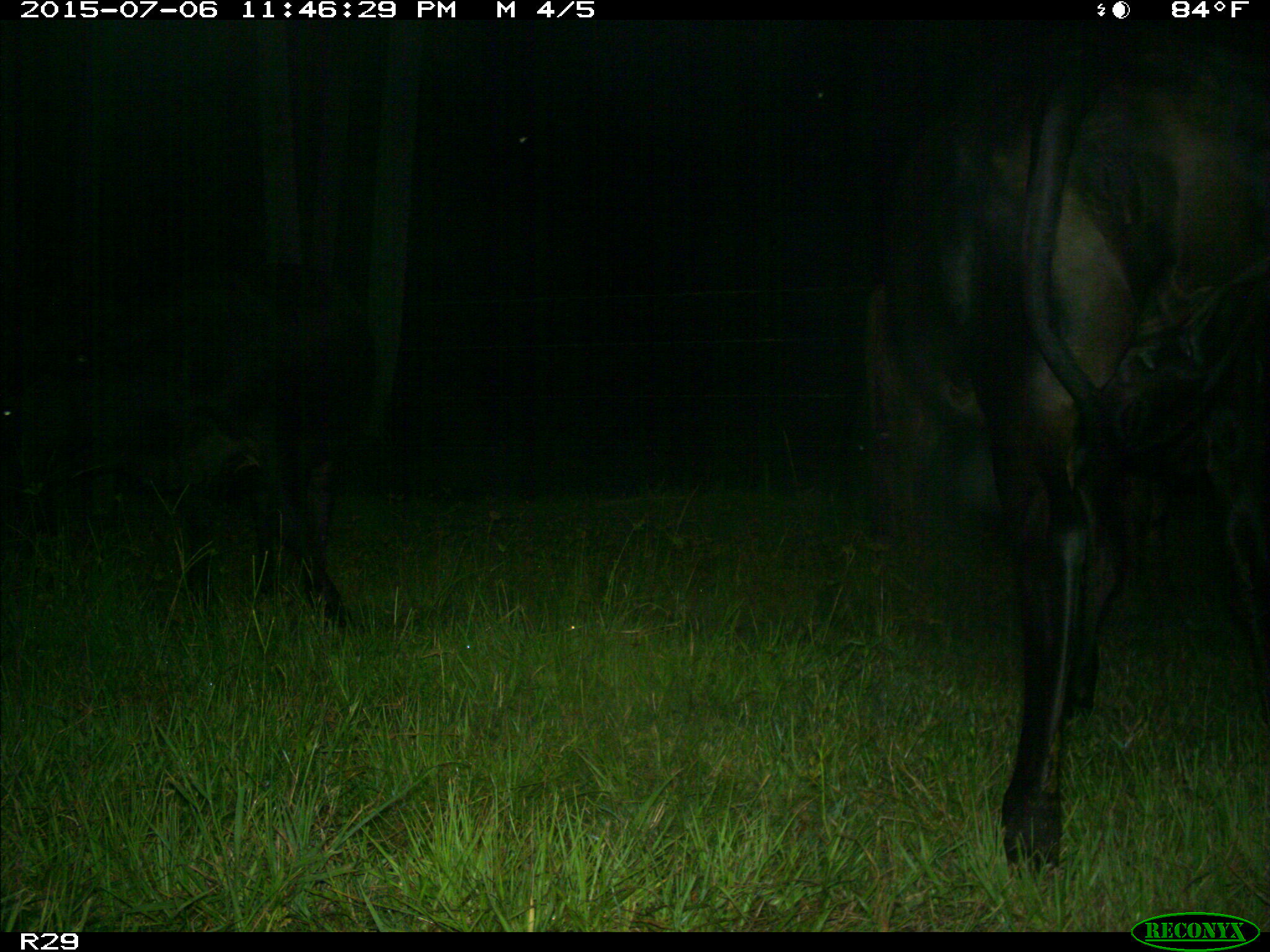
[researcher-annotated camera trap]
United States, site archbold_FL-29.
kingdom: Animalia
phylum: Chordata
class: Mammalia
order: Artiodactyla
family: Bovidae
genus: Bos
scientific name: Bos taurus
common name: domestic cow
Bos taurus (domestic cow).